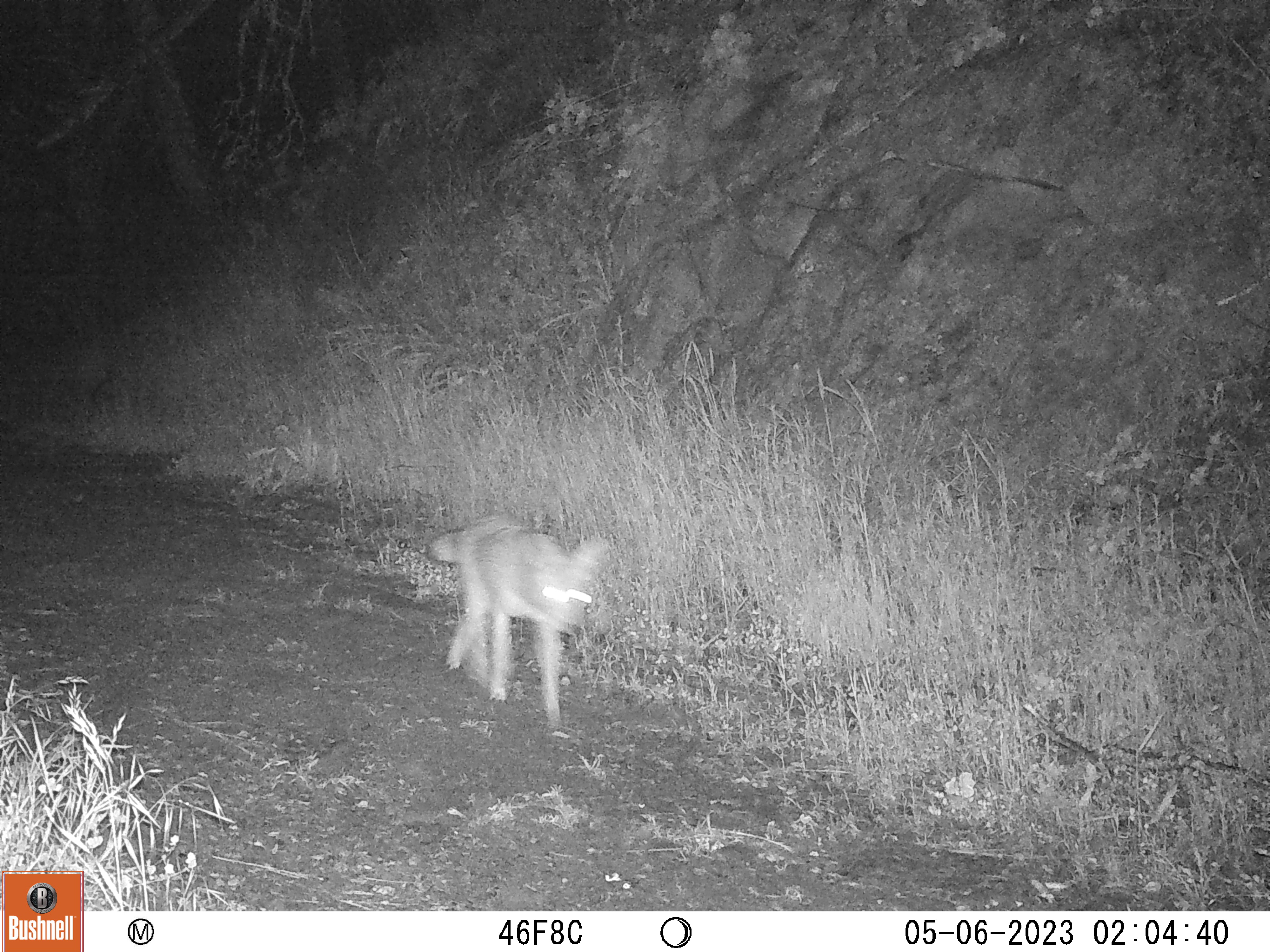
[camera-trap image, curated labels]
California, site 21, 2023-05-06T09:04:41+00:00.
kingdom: Animalia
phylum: Chordata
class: Mammalia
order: Carnivora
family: Canidae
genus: Canis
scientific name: Canis latrans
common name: coyote